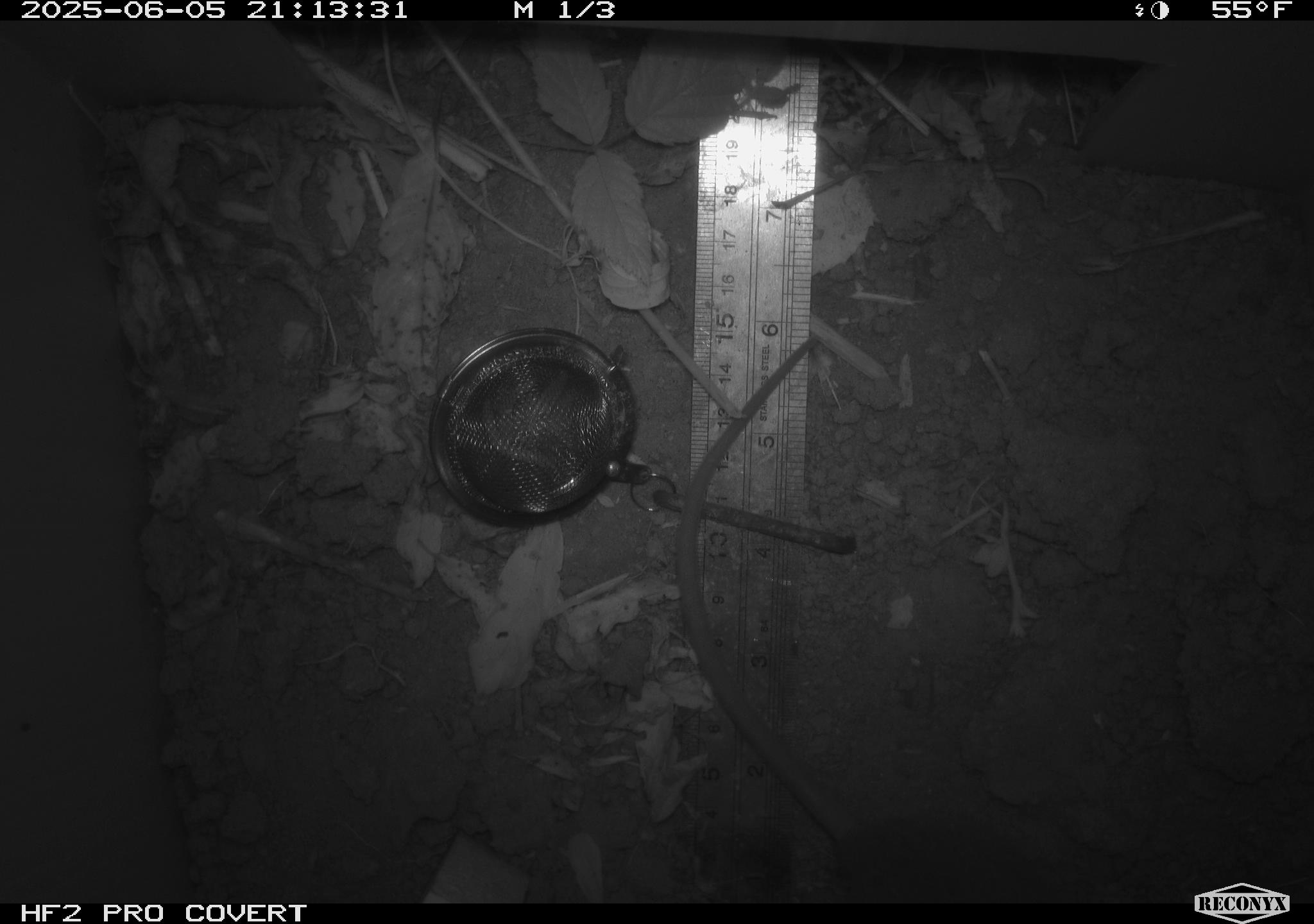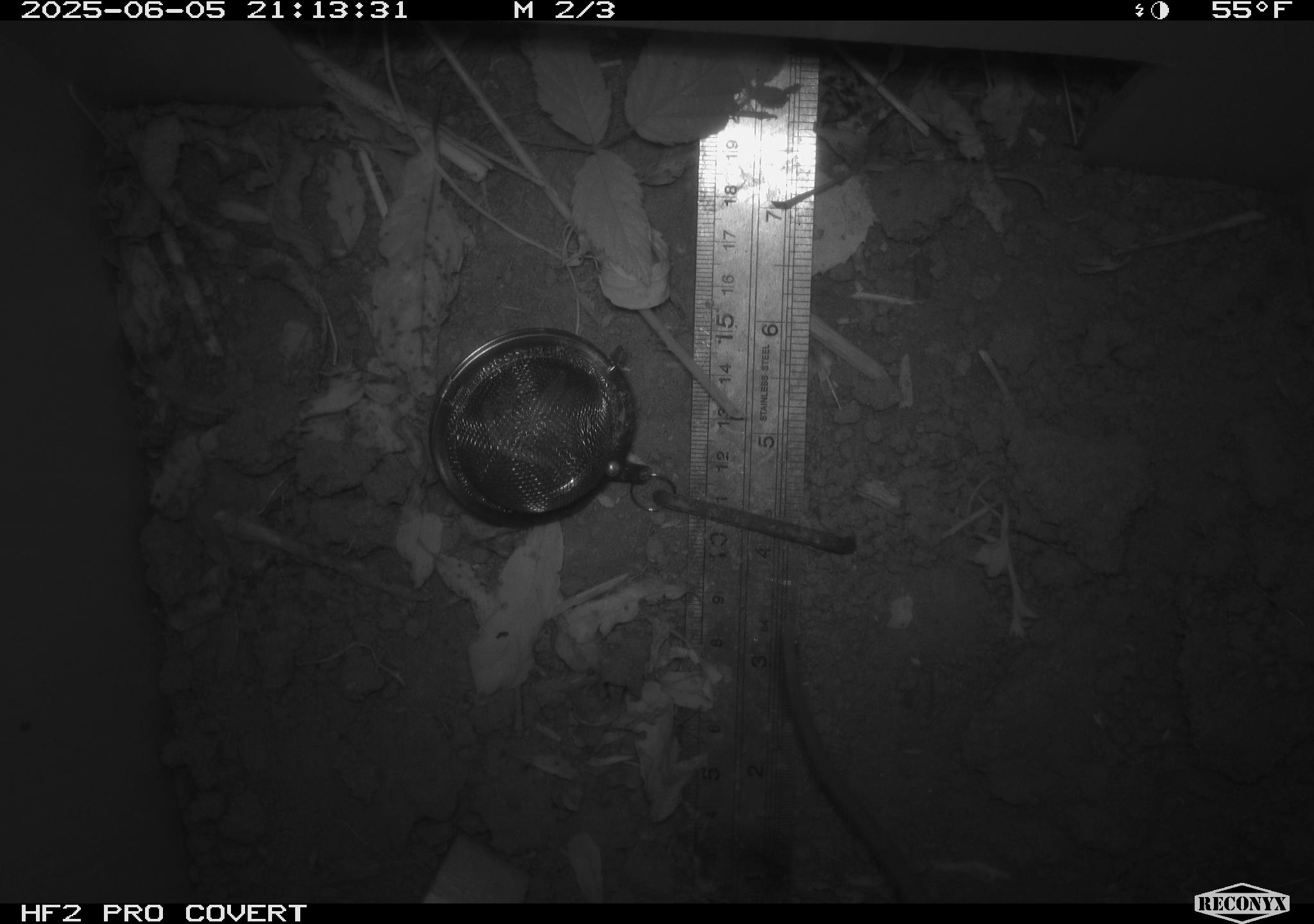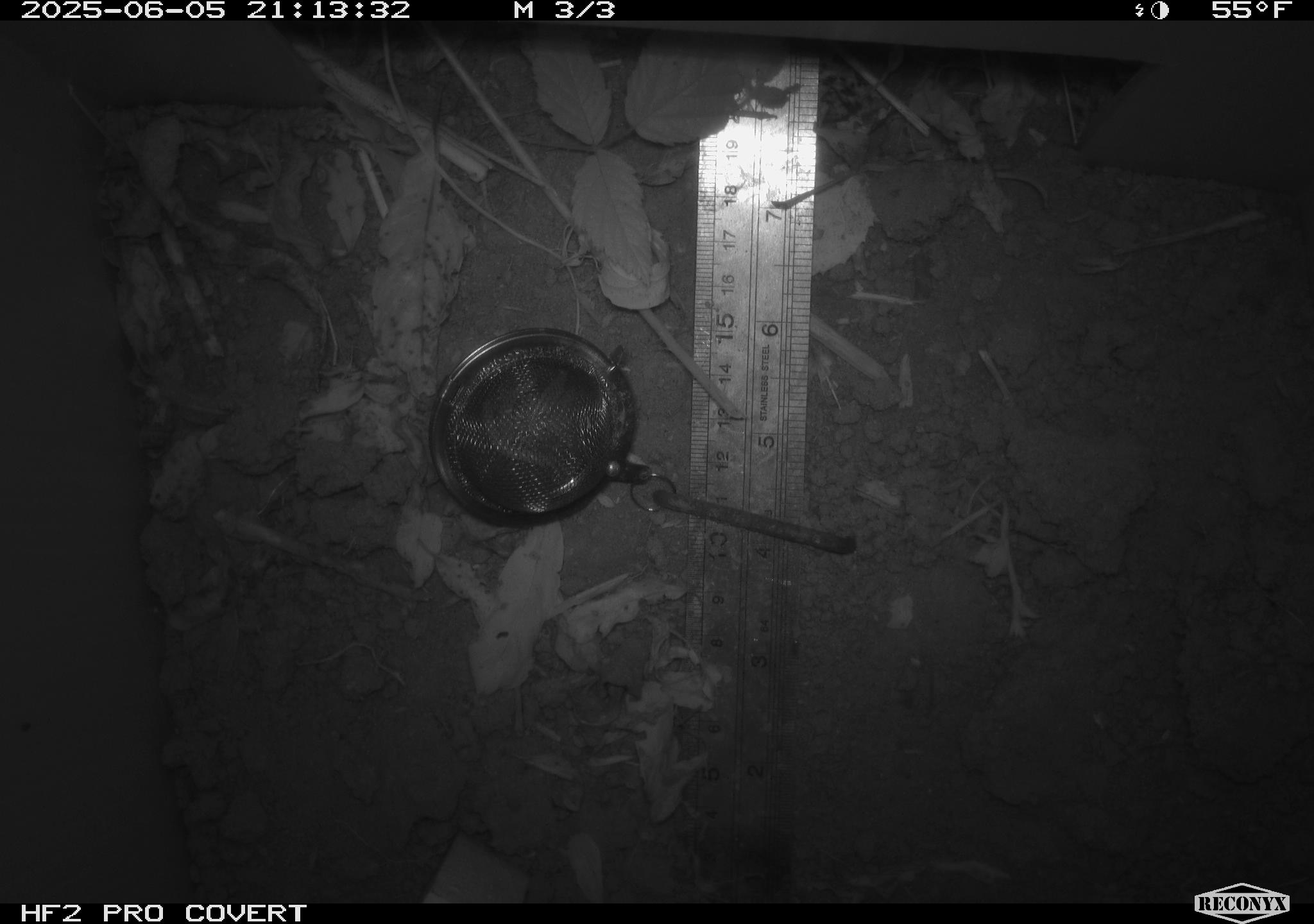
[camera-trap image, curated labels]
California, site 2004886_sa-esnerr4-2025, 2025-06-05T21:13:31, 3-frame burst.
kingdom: Animalia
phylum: Chordata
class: Mammalia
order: Rodentia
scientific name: Rodentia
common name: rodent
Rodent (Rodentia).